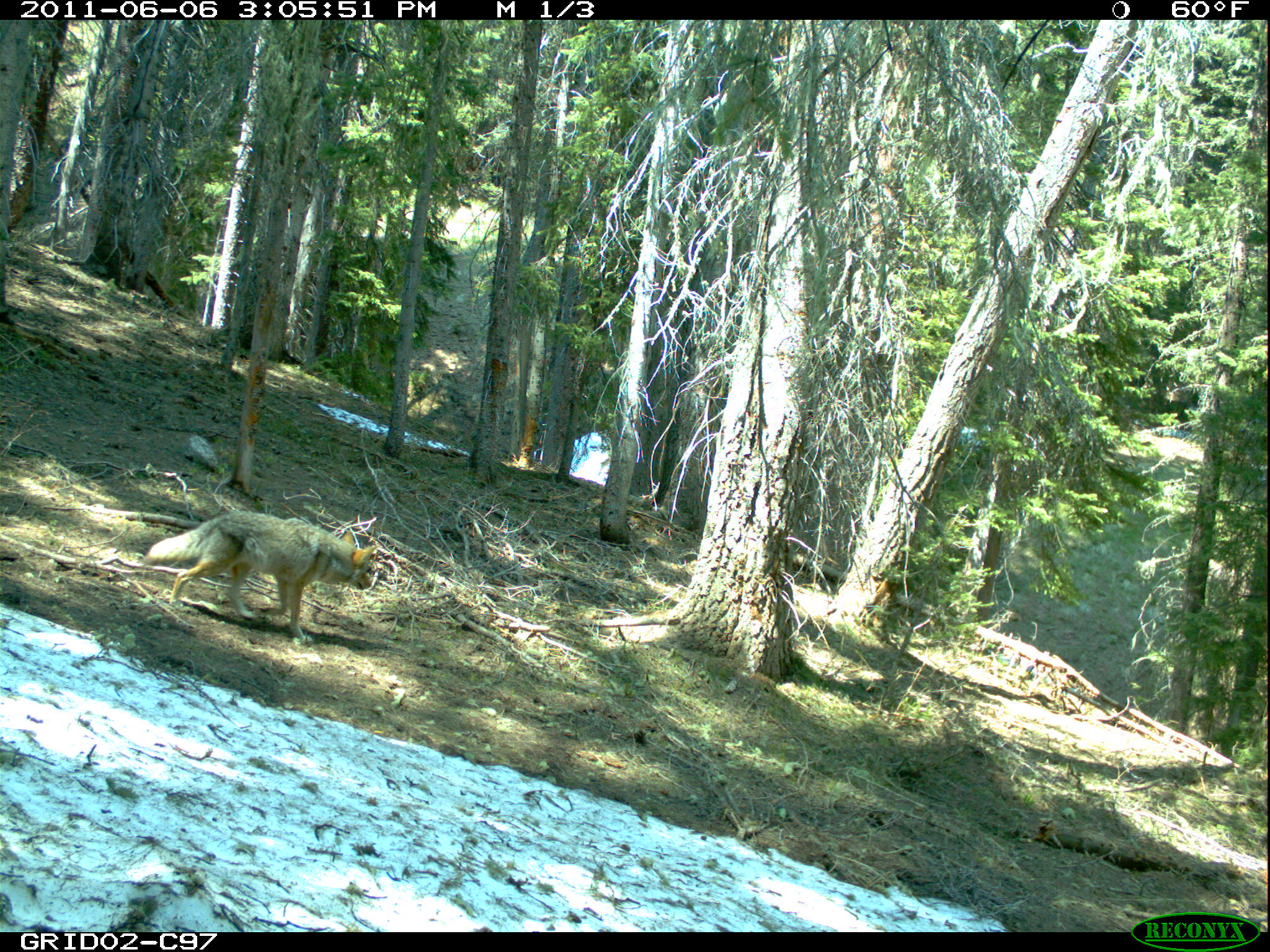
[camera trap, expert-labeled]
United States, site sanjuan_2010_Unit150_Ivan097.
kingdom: Animalia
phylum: Chordata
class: Mammalia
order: Carnivora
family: Canidae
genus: Canis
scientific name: Canis latrans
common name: coyote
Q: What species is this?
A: Canis latrans (coyote).